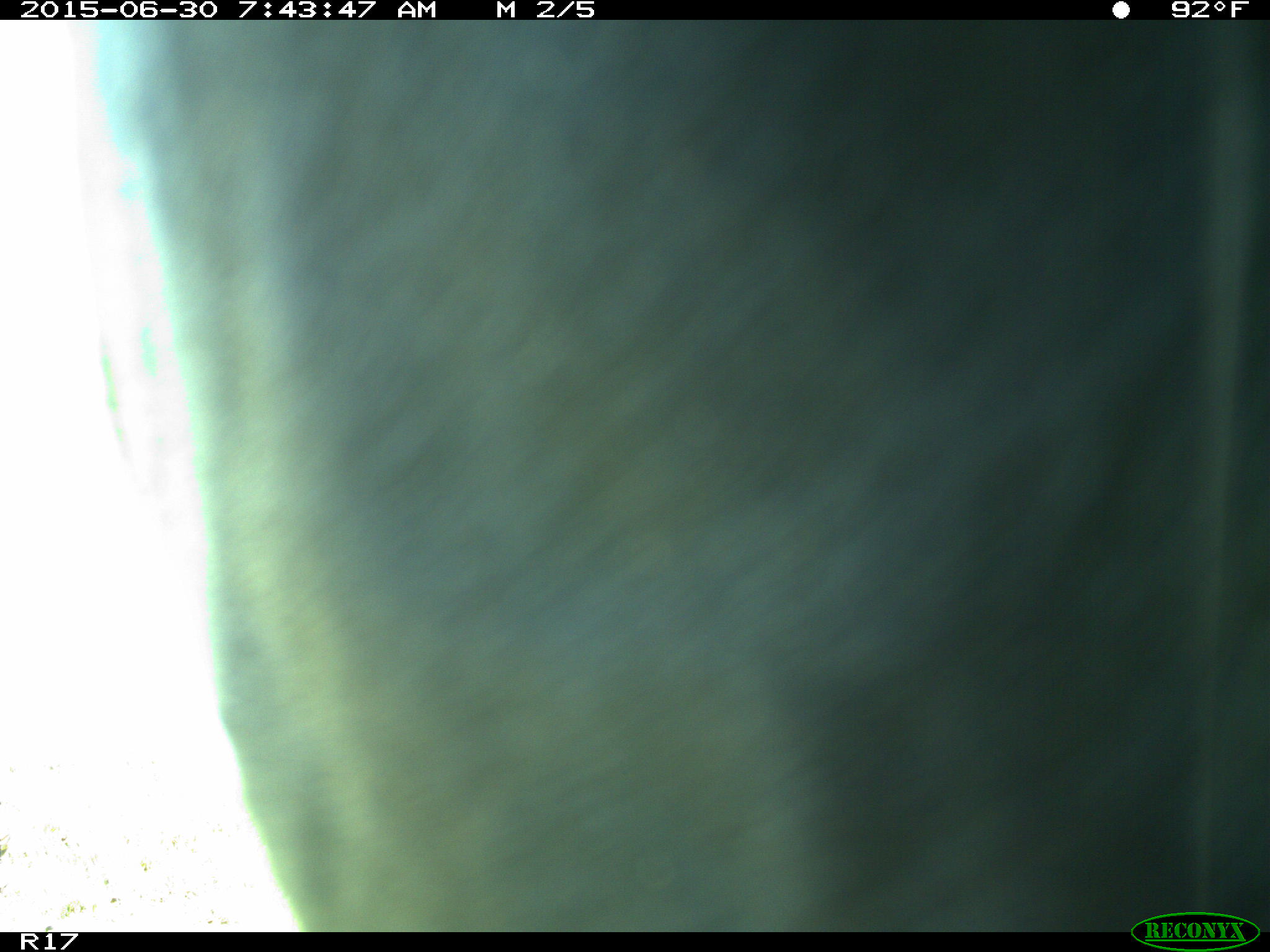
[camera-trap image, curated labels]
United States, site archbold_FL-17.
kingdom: Animalia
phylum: Chordata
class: Mammalia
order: Artiodactyla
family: Bovidae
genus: Bos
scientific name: Bos taurus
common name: domestic cow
Bos taurus (domestic cow).